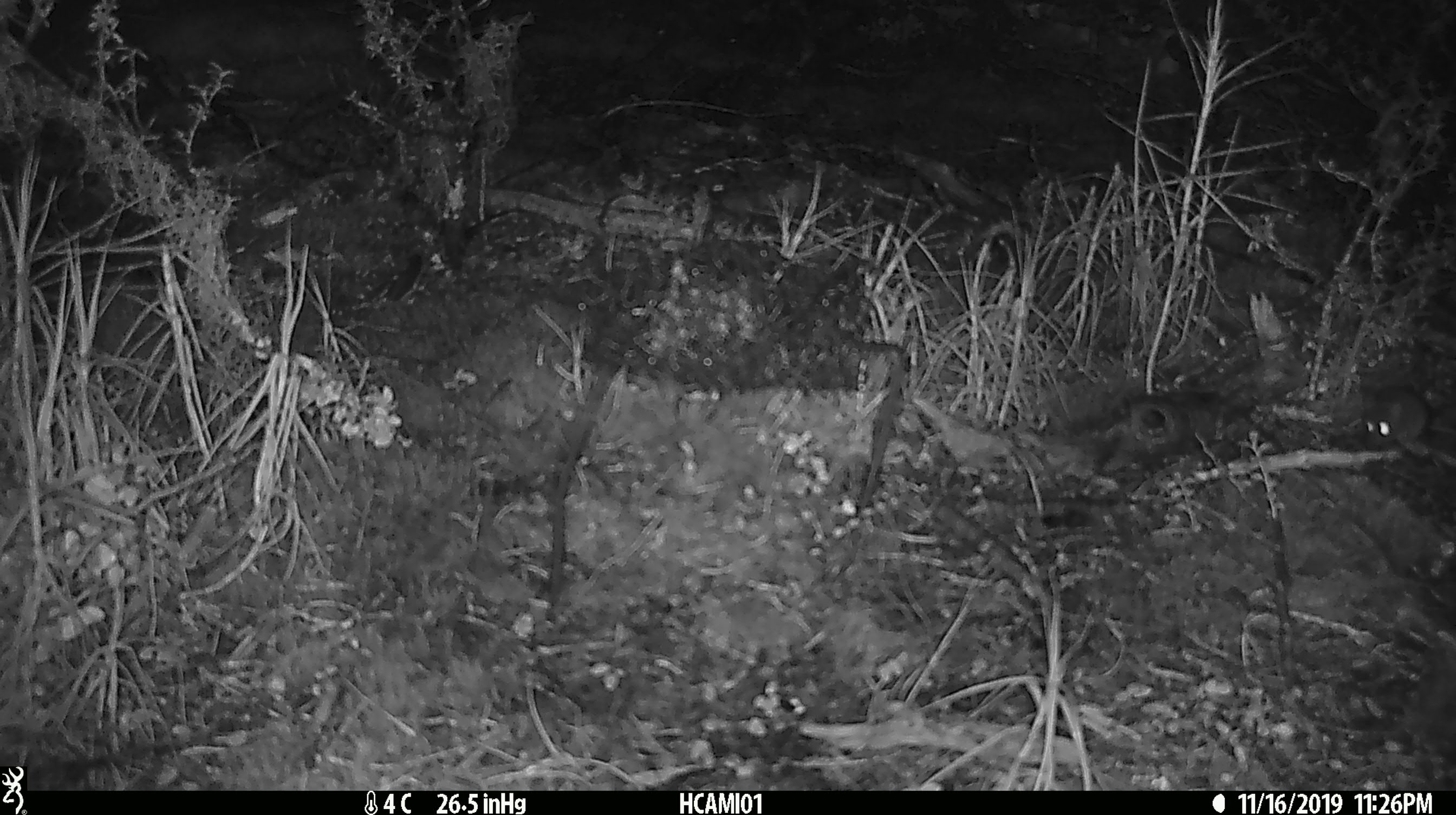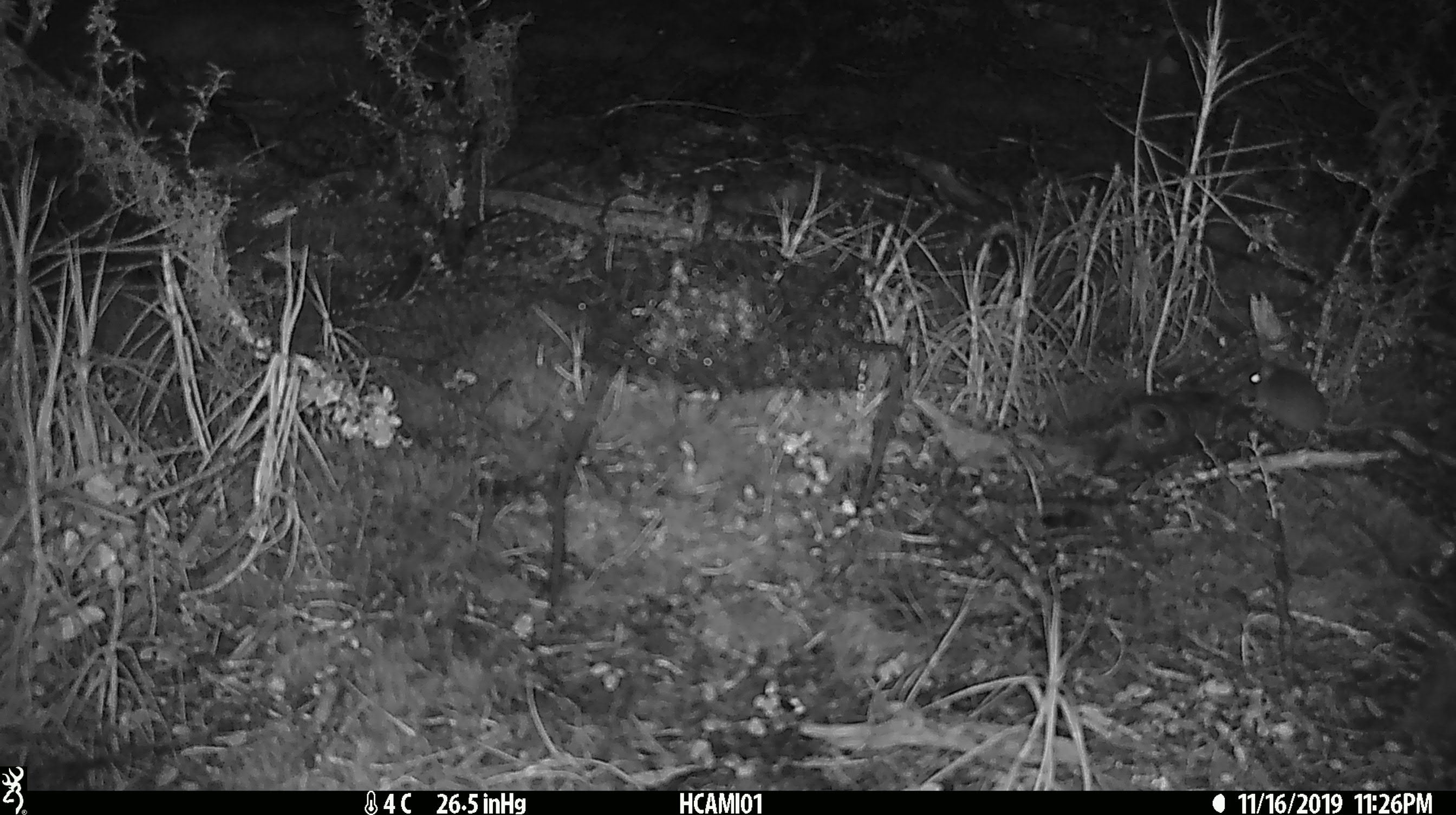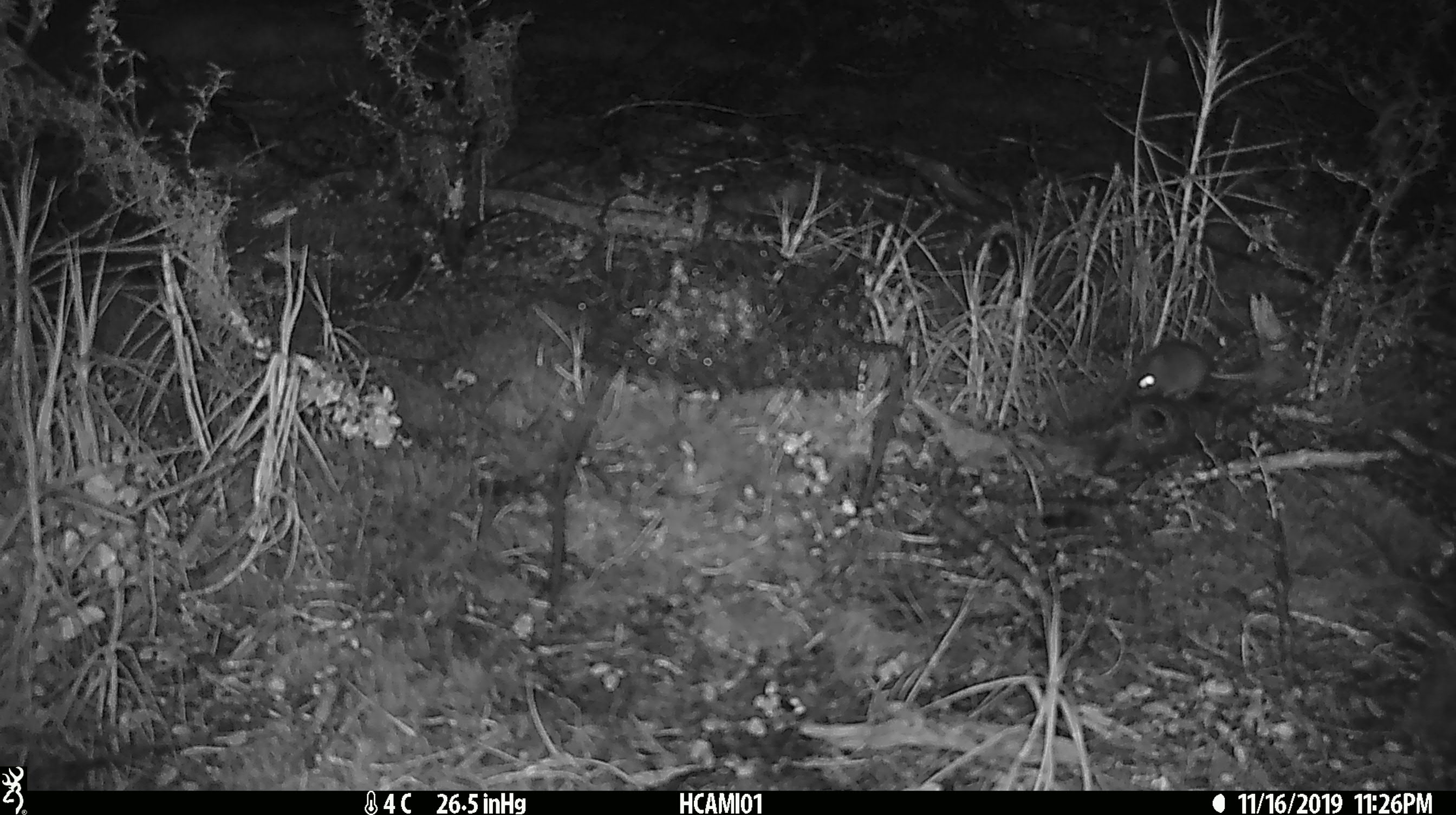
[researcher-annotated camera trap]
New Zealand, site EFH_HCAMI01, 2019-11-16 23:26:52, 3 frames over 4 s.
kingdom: Animalia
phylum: Chordata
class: Mammalia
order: Rodentia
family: Muridae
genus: Mus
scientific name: Mus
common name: mouse